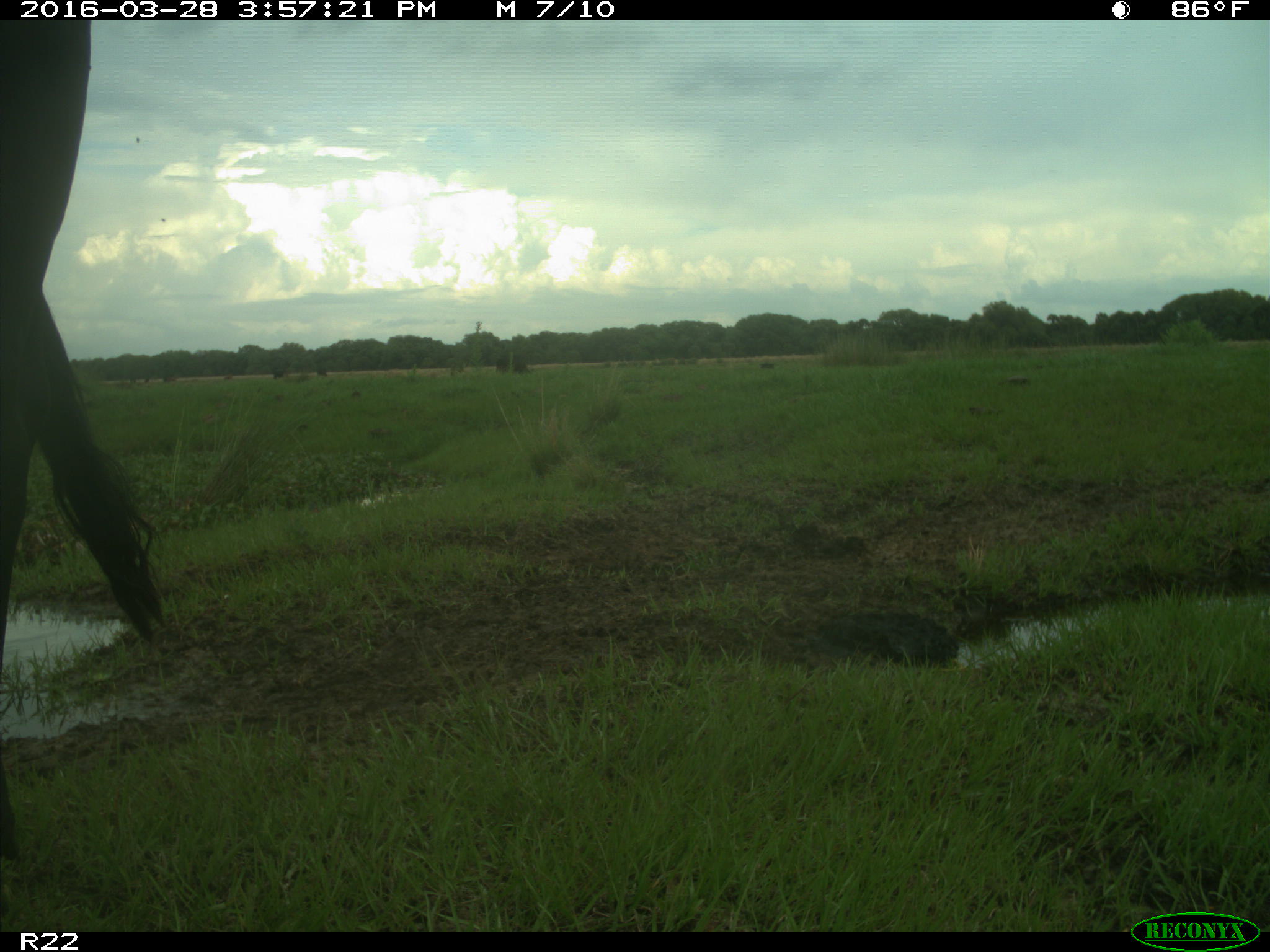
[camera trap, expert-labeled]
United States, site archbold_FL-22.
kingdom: Animalia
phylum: Chordata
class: Mammalia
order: Artiodactyla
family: Bovidae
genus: Bos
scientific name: Bos taurus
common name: domestic cow